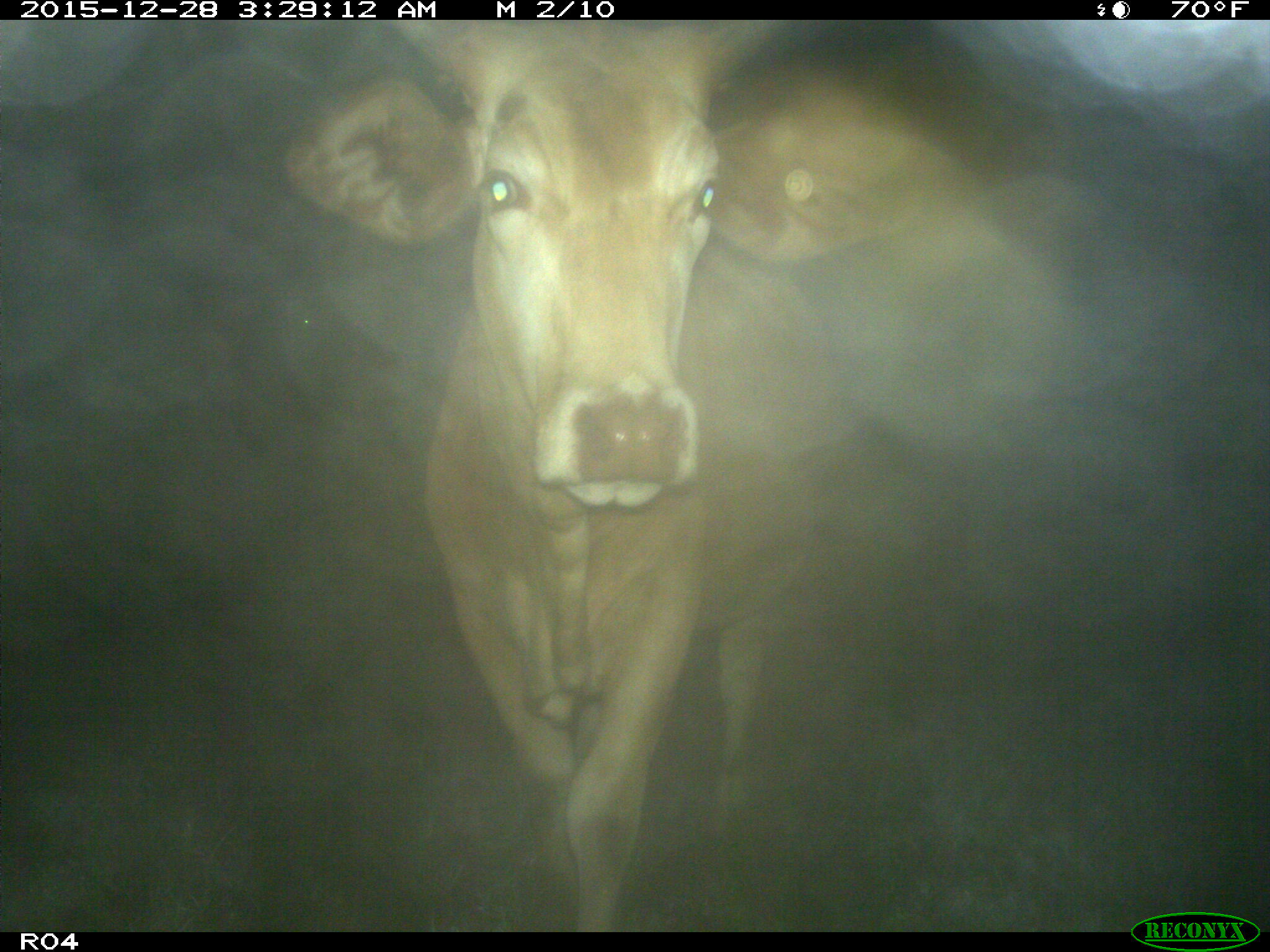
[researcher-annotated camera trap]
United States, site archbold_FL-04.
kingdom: Animalia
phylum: Chordata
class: Mammalia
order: Artiodactyla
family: Bovidae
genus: Bos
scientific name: Bos taurus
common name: domestic cow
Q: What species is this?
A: Bos taurus (domestic cow).